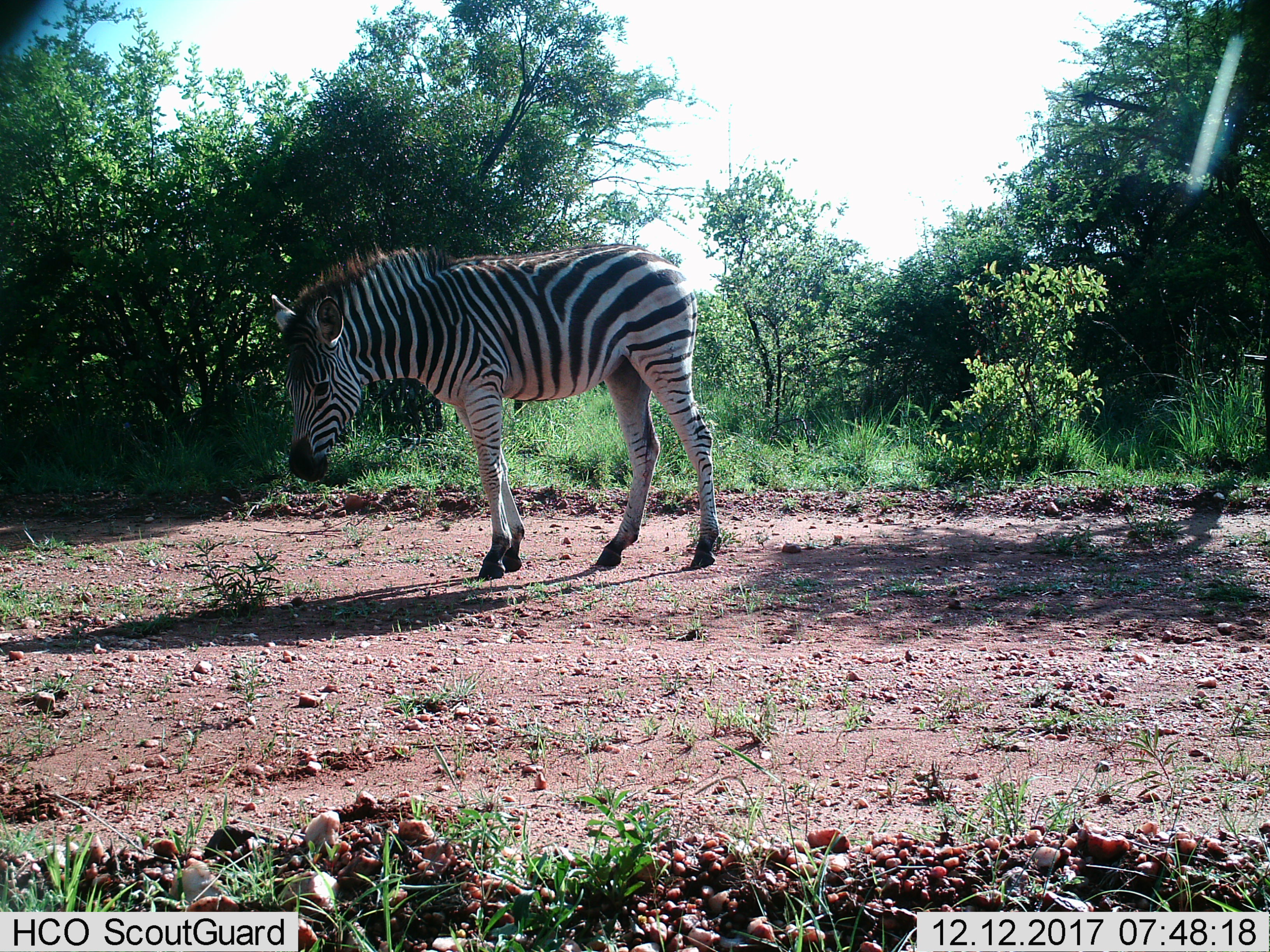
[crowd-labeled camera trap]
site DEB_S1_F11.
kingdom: Animalia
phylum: Chordata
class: Mammalia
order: Perissodactyla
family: Equidae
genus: Equus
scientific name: Equus quagga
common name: plains zebra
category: zebraplains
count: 1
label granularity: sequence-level